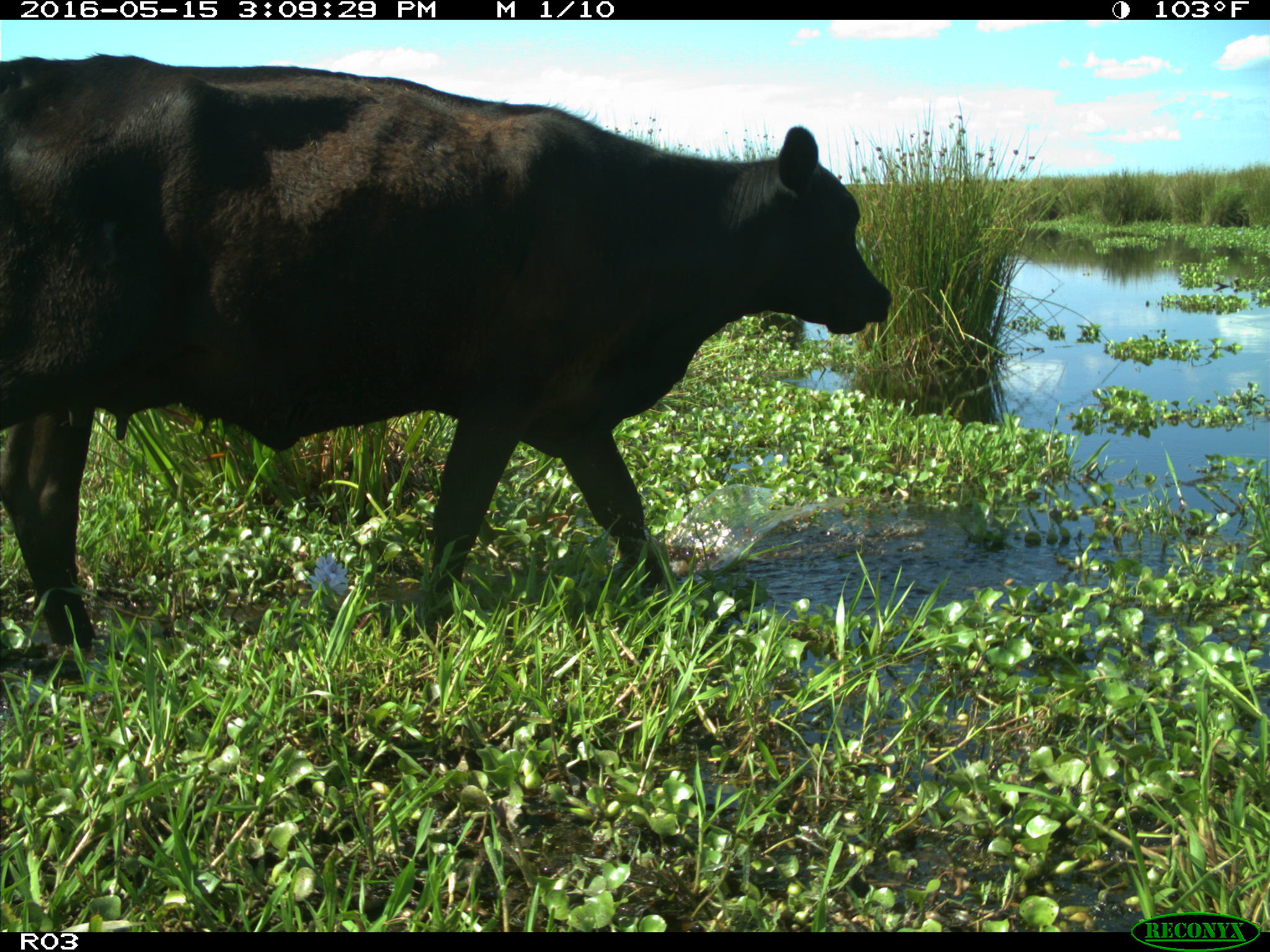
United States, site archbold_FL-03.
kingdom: Animalia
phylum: Chordata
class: Mammalia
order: Artiodactyla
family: Bovidae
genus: Bos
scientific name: Bos taurus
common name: domestic cow